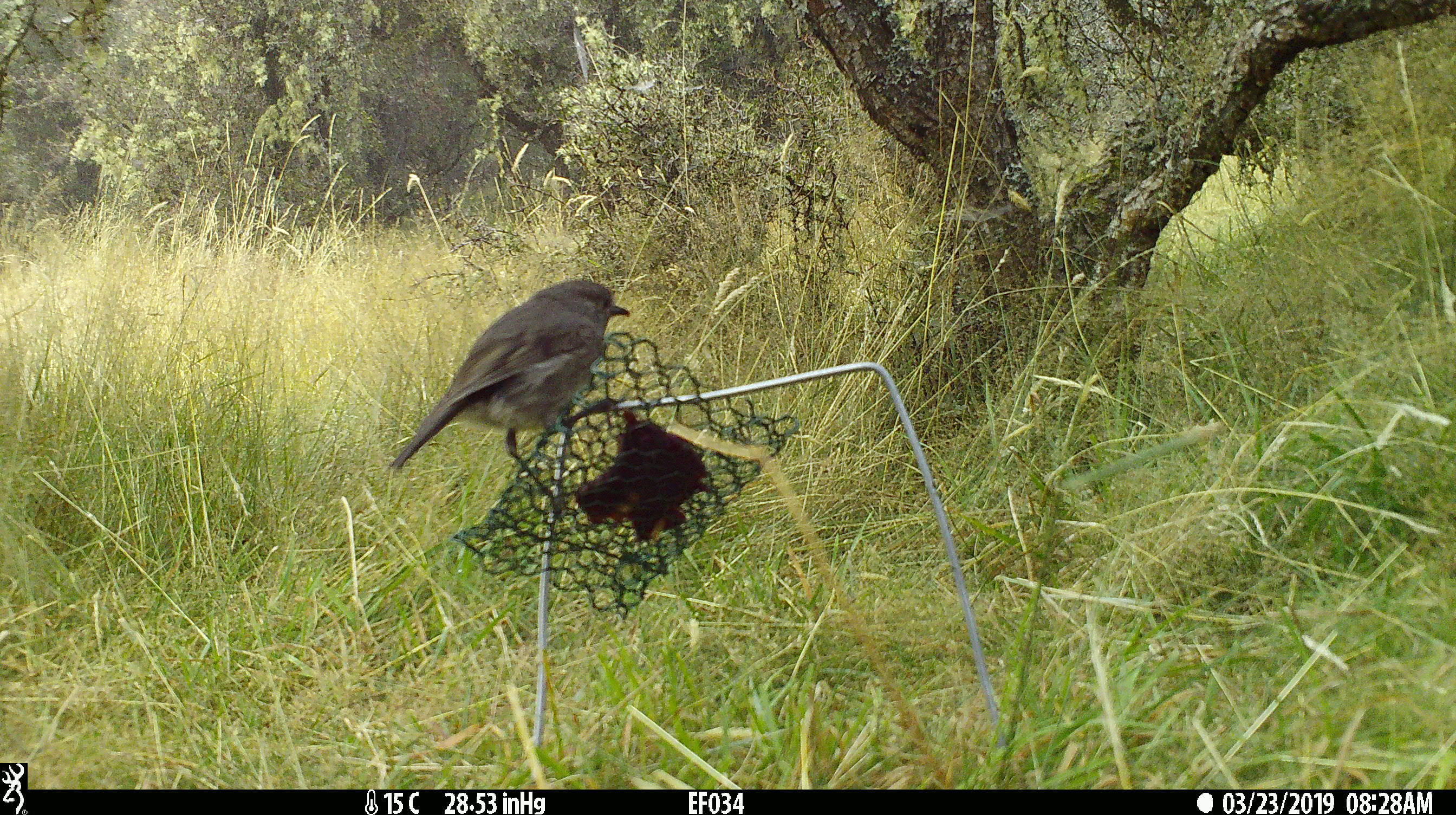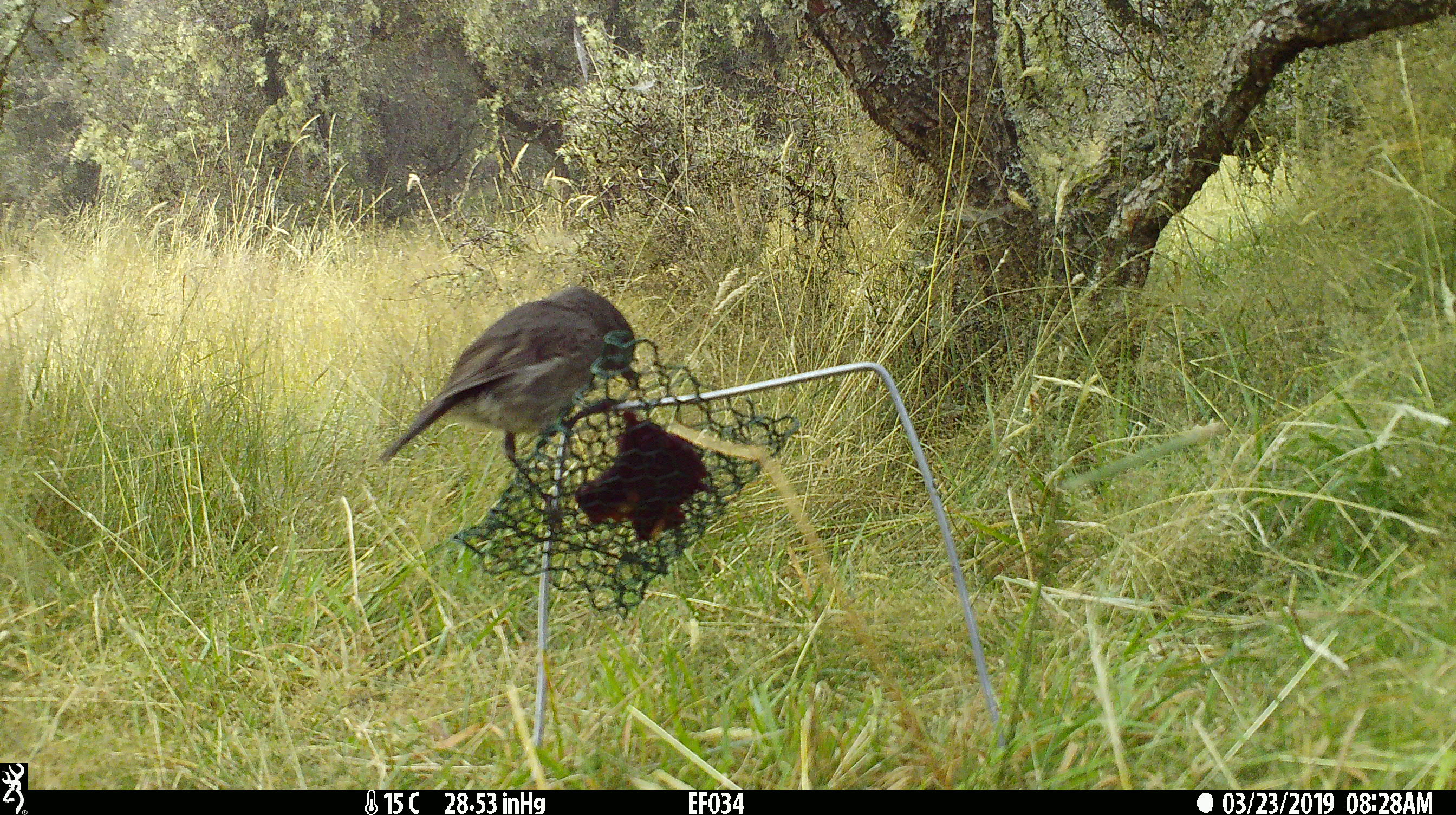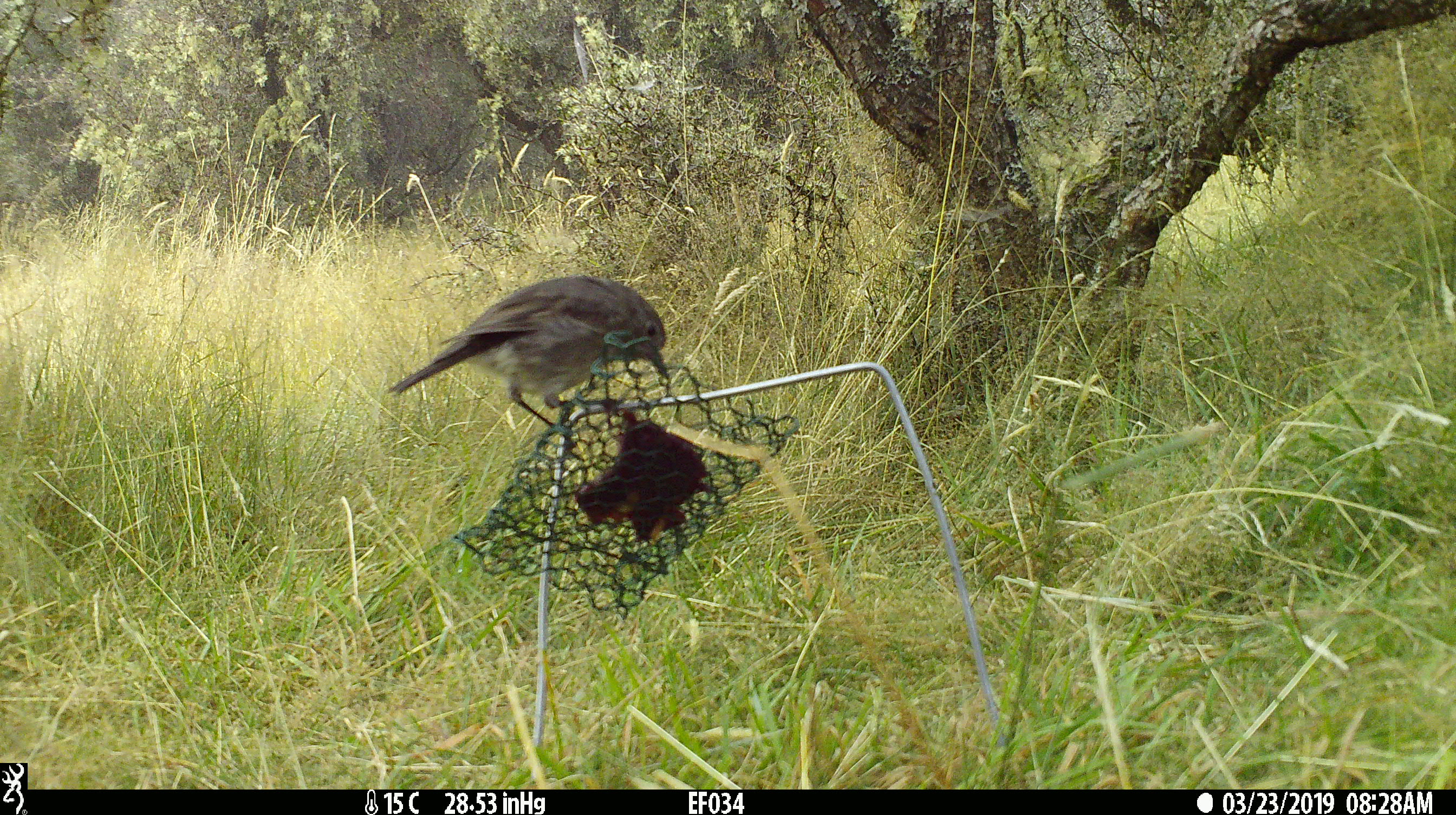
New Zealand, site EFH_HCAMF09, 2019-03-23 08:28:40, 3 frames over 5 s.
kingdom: Animalia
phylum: Chordata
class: Aves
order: Passeriformes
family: Petroicidae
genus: Petroica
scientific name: Petroica australis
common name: new zealand robin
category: robin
Robin (new zealand robin) (Petroica australis).